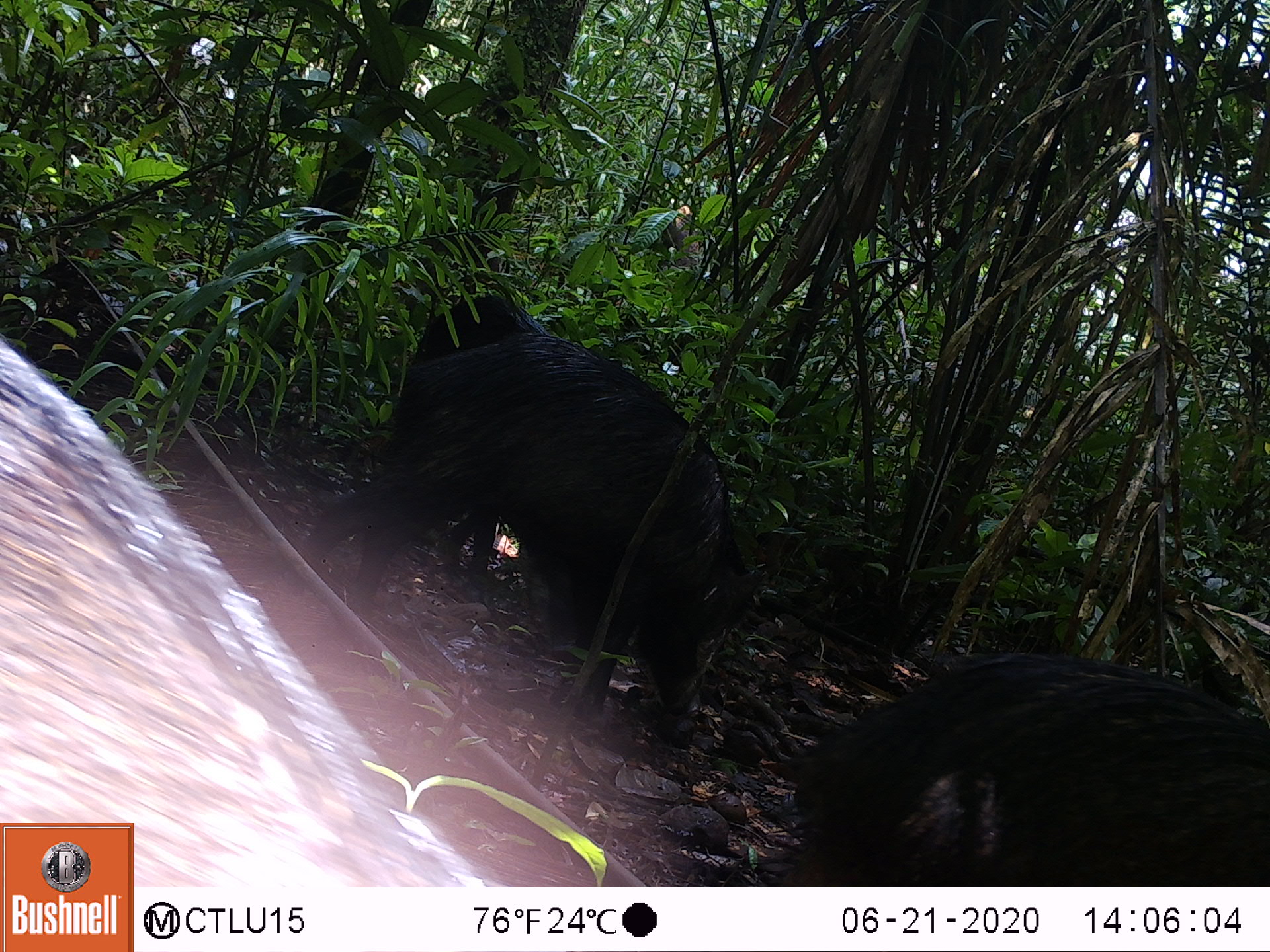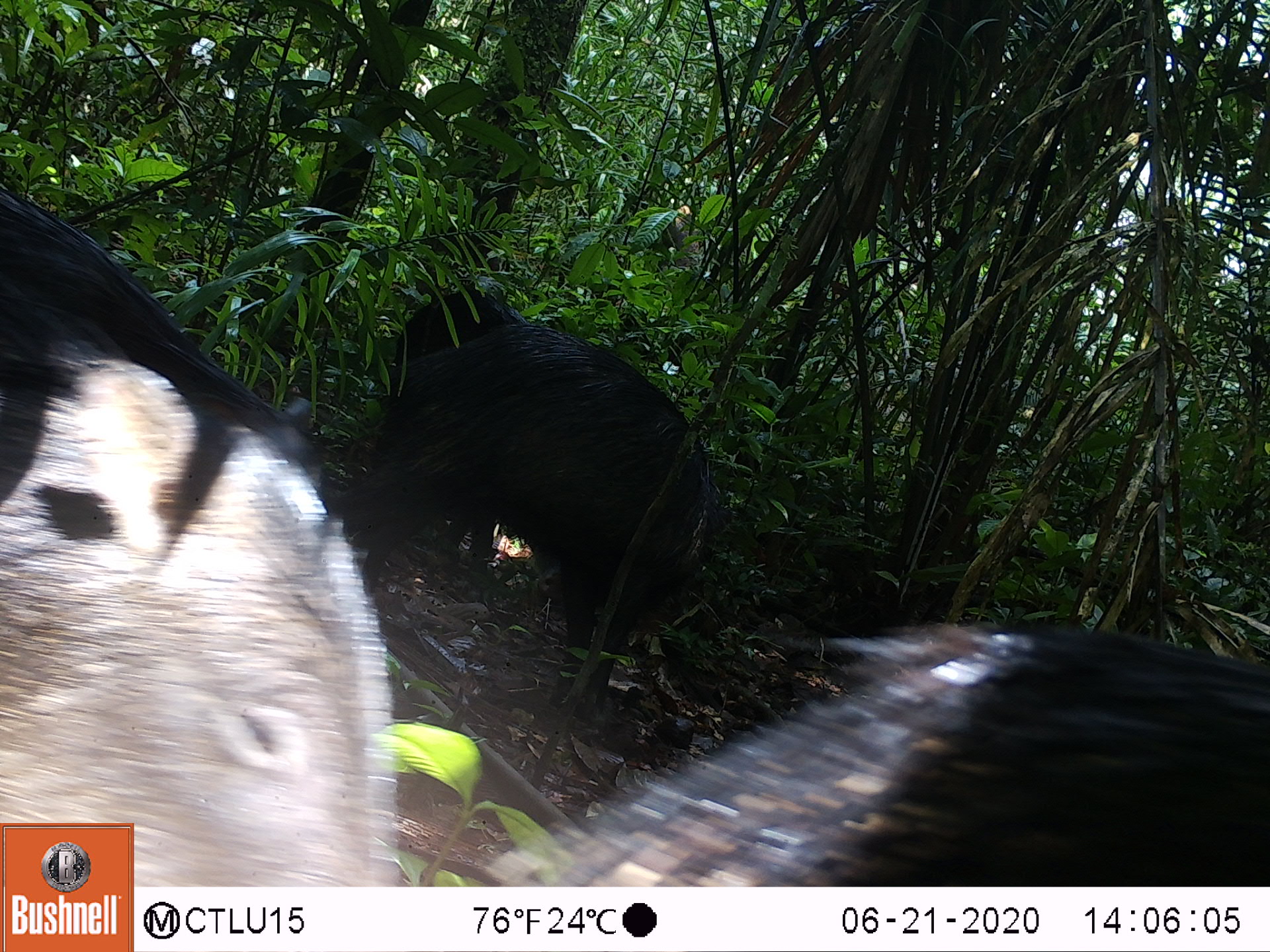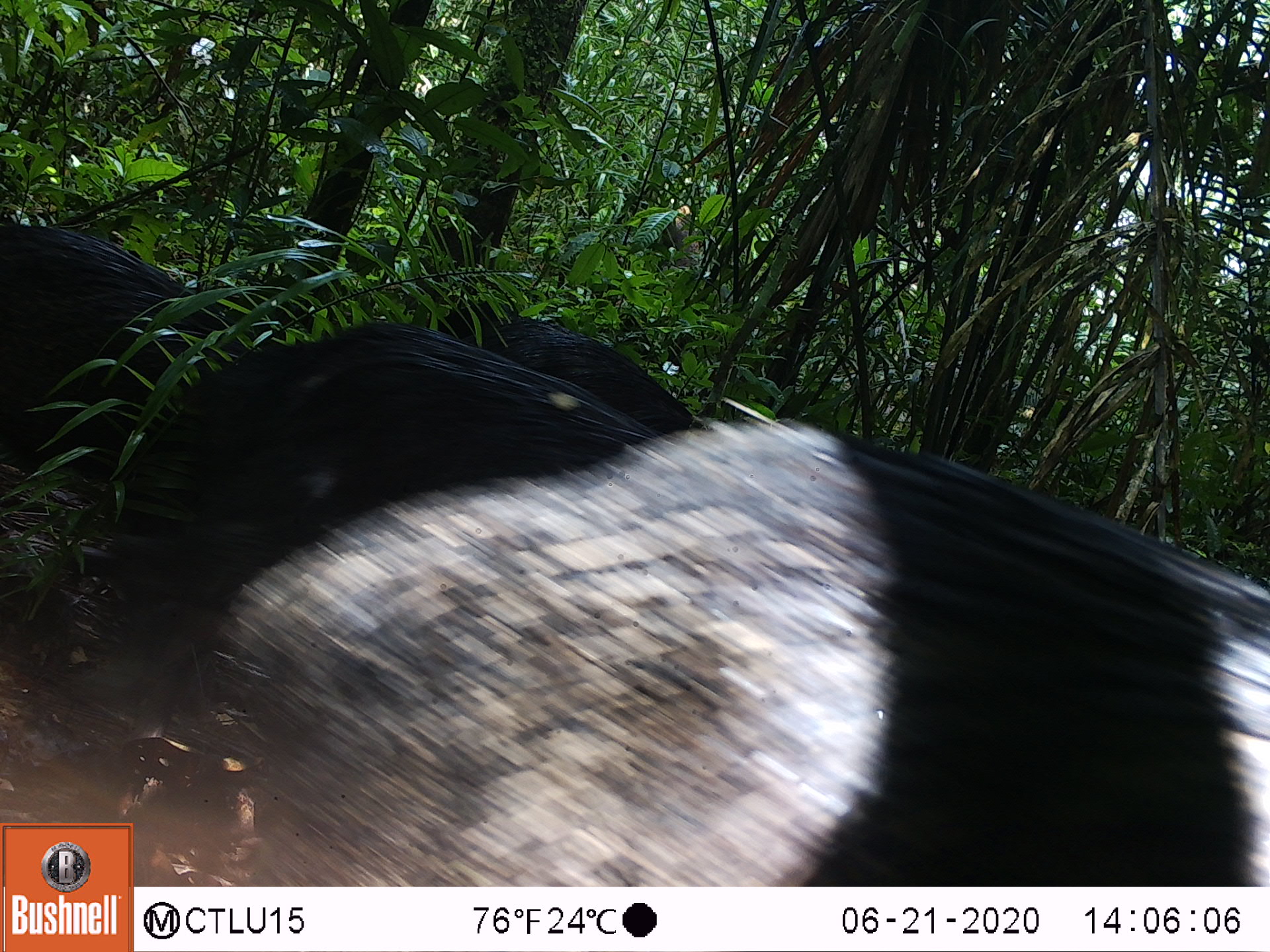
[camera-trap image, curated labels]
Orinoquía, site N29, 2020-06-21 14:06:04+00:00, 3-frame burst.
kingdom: Animalia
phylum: Chordata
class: Mammalia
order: Artiodactyla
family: Tayassuidae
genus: Pecari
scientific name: Pecari tajacu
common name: collared peccary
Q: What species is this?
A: Collared peccary (Pecari tajacu).